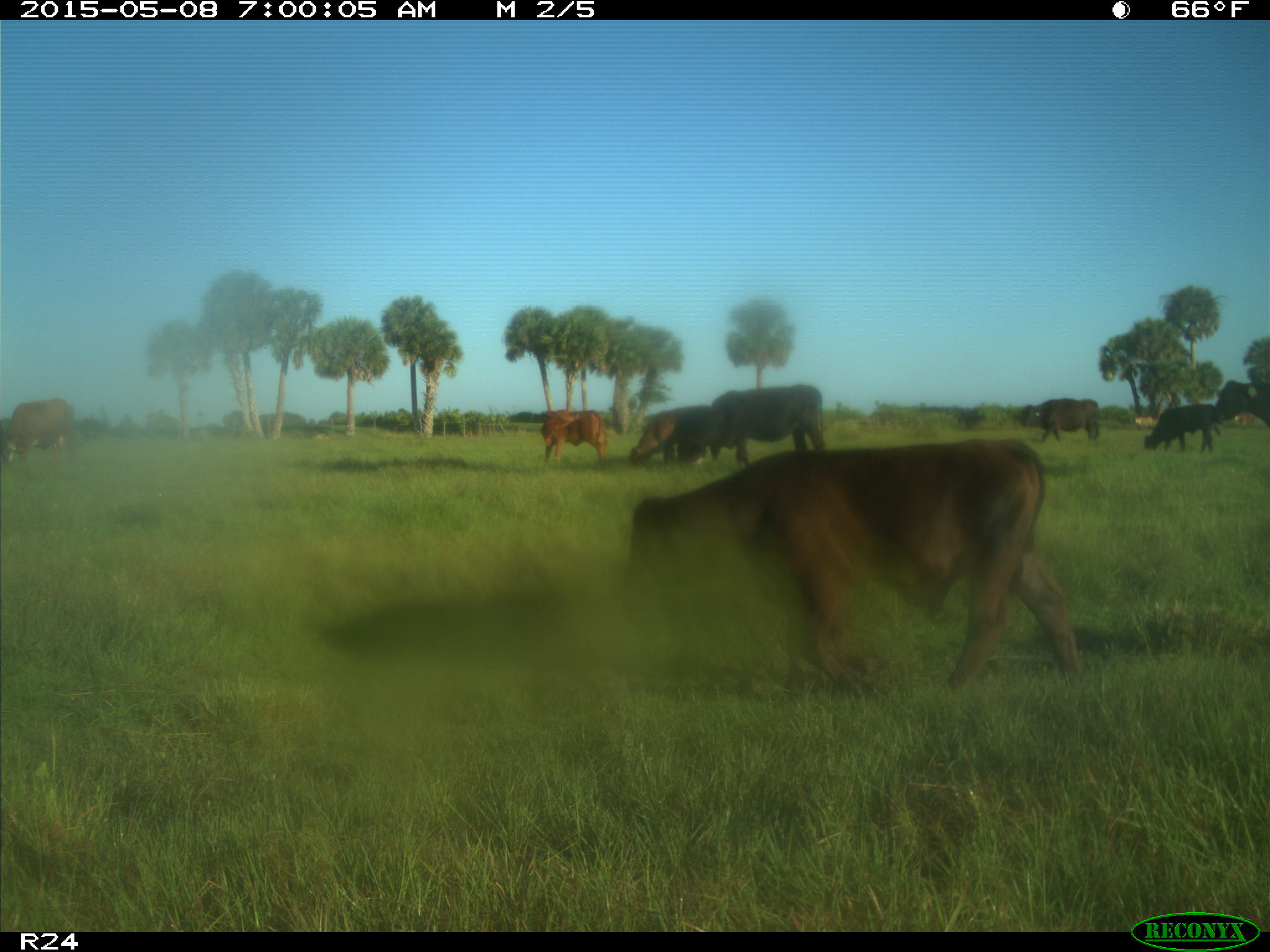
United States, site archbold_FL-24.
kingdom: Animalia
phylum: Chordata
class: Mammalia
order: Artiodactyla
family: Bovidae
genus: Bos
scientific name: Bos taurus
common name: domestic cow